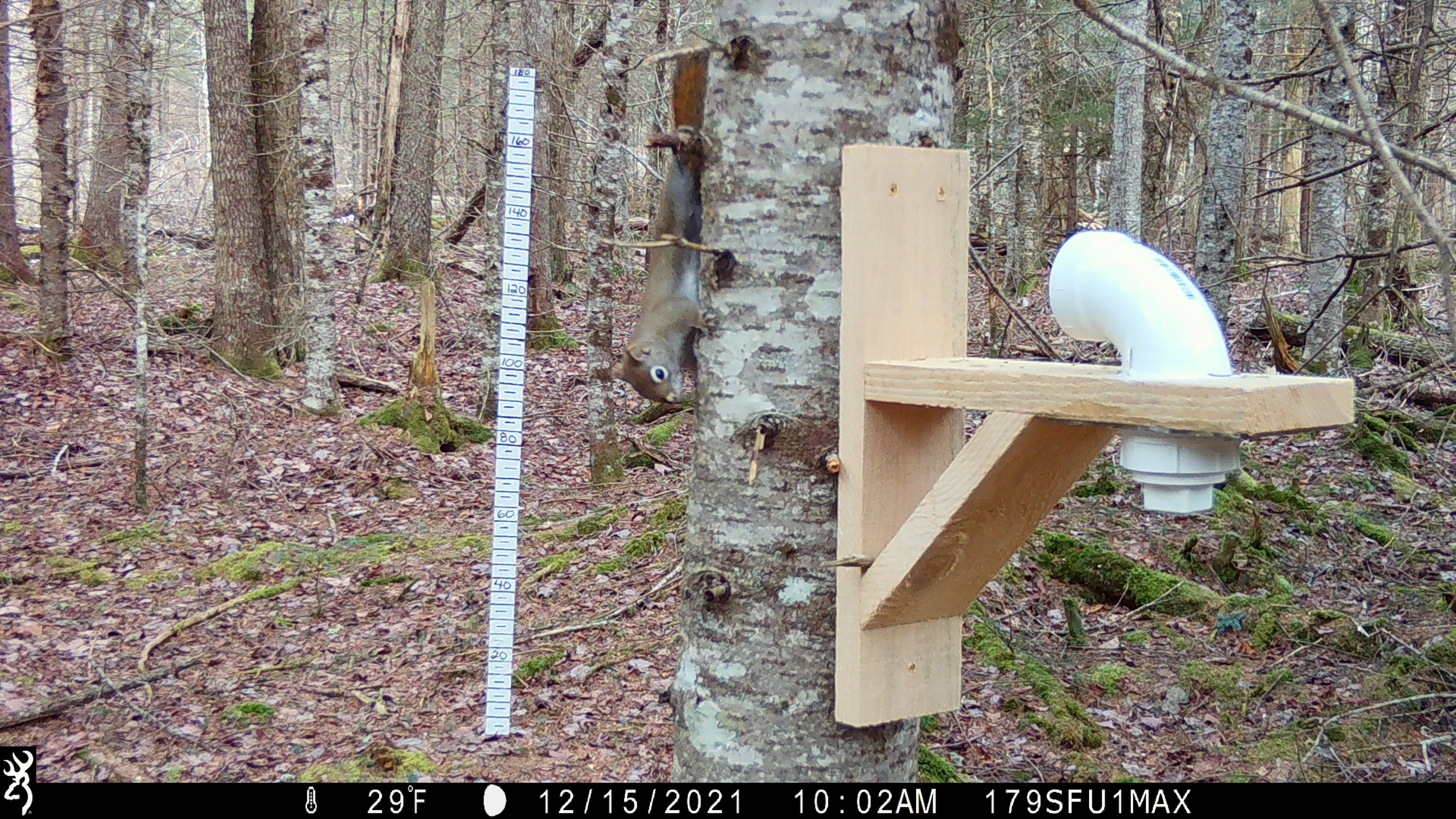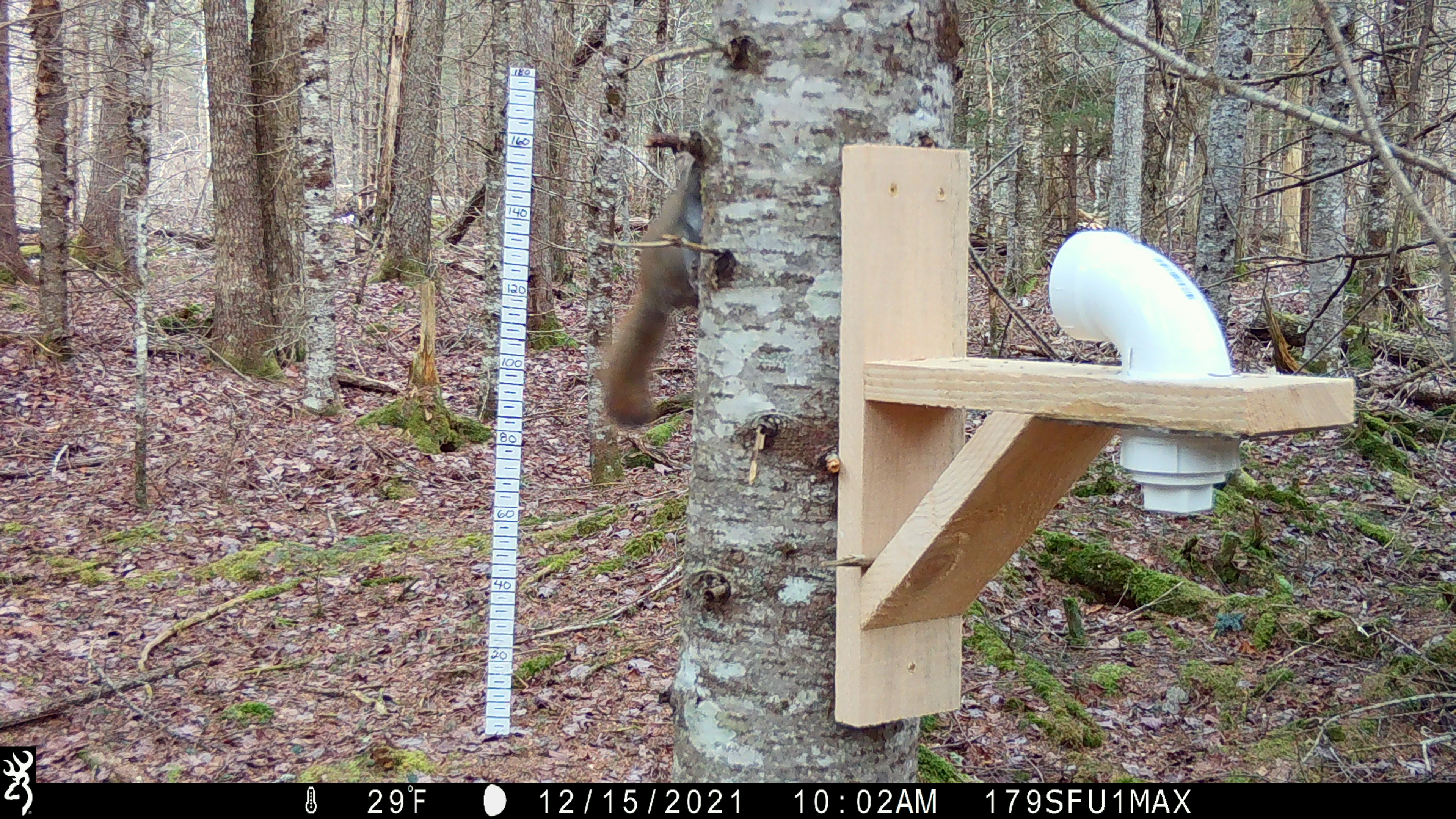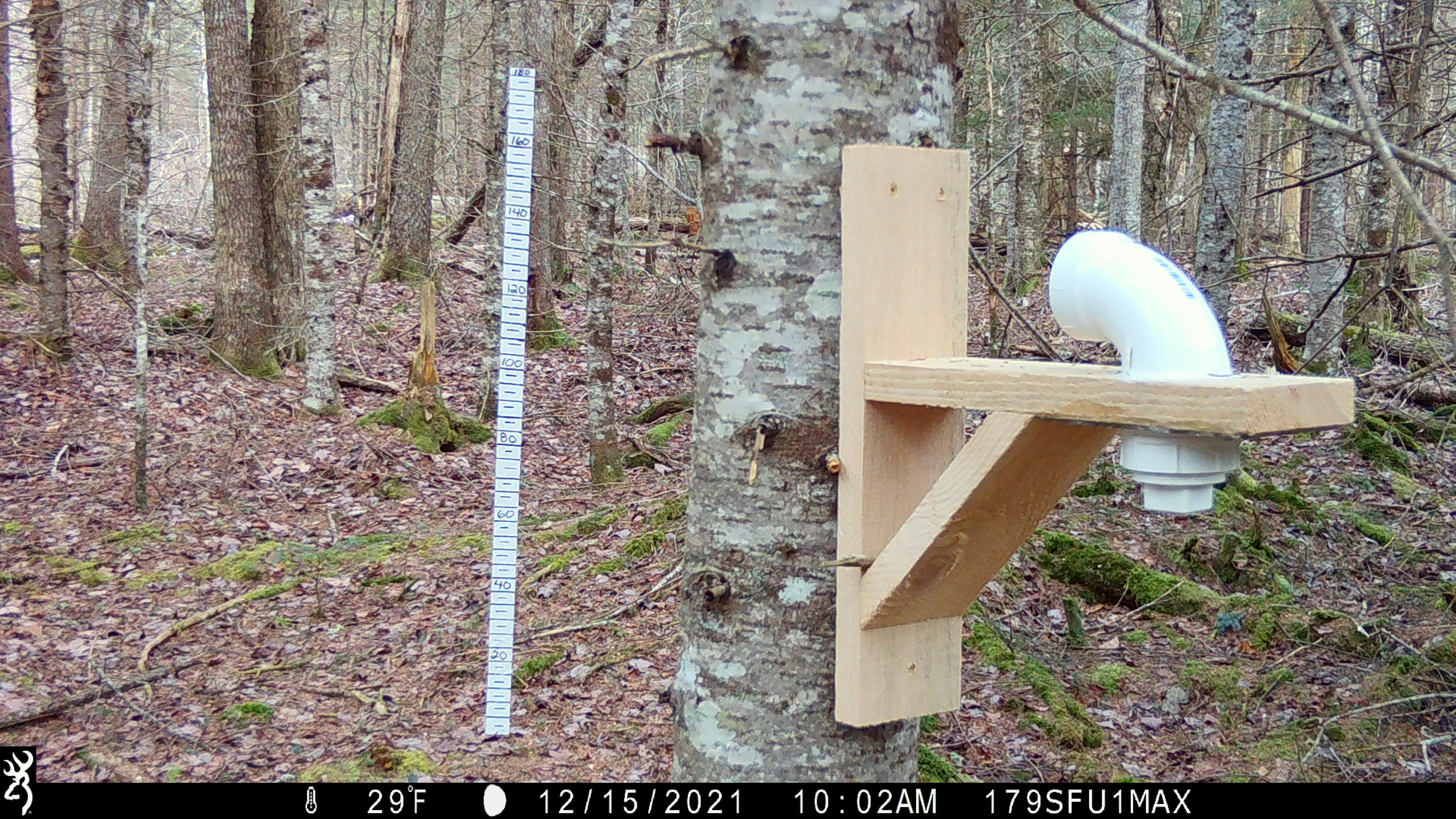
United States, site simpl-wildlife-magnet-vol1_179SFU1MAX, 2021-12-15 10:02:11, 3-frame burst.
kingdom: Animalia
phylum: Chordata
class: Mammalia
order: Rodentia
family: Sciuridae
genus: Tamiasciurus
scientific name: Tamiasciurus hudsonicus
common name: red squirrel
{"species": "red squirrel (Tamiasciurus hudsonicus)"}